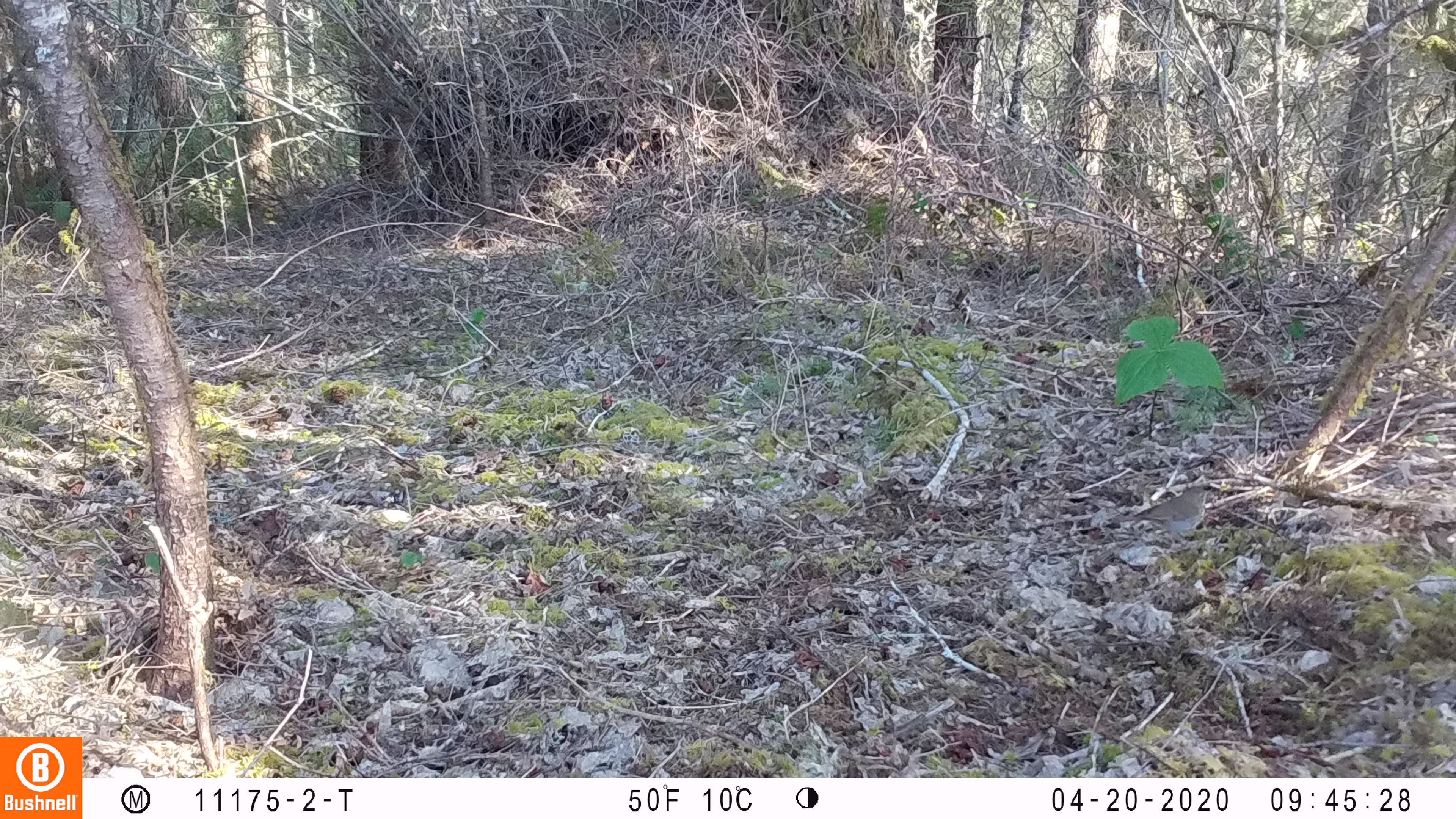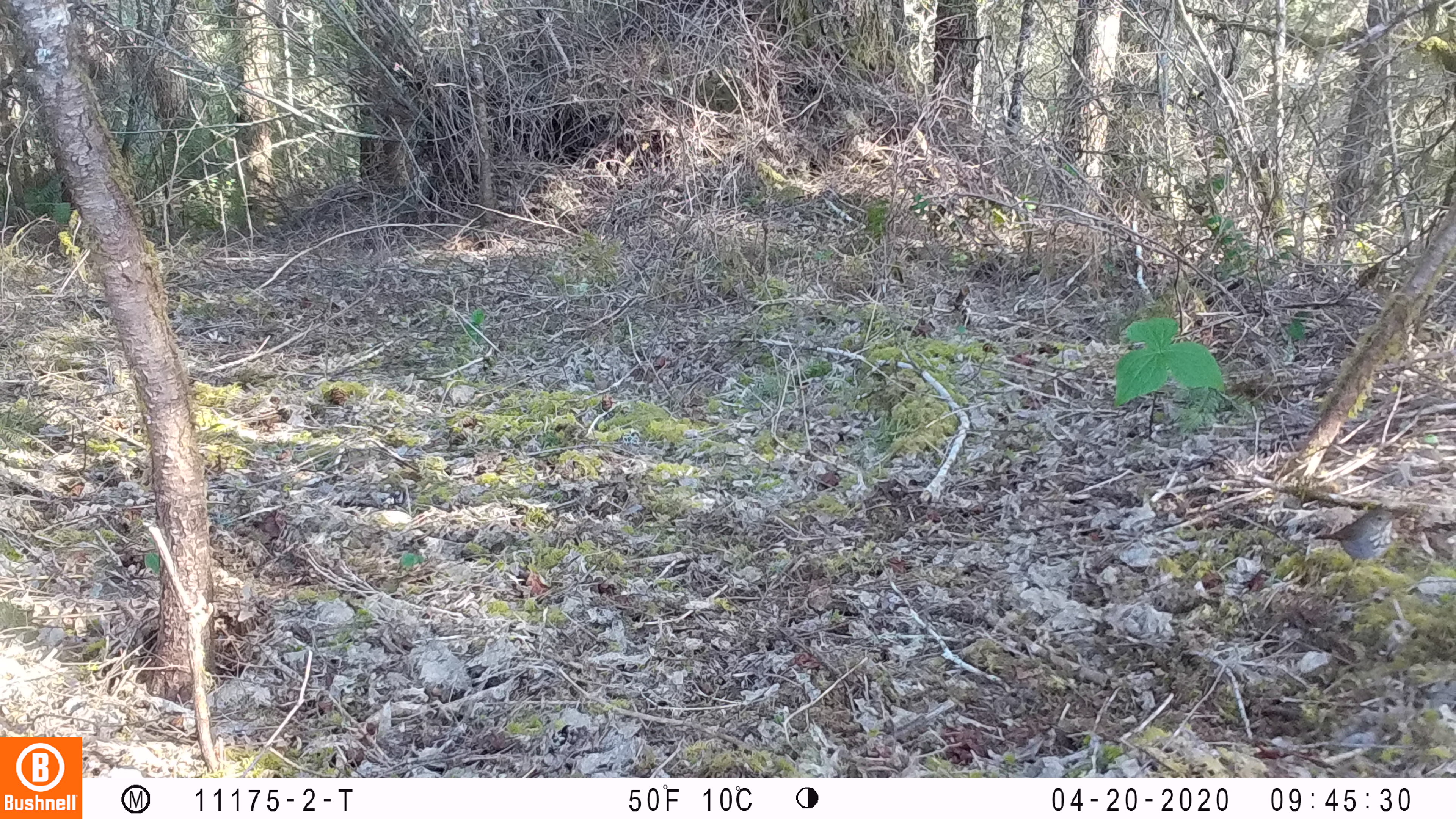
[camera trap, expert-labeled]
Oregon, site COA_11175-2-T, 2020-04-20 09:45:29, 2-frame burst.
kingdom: Animalia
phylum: Chordata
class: Aves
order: Passeriformes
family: Turdidae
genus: Catharus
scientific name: Catharus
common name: brown thrushes and nightingale-thrushes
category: catharus species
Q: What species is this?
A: Catharus species (brown thrushes and nightingale-thrushes) (Catharus).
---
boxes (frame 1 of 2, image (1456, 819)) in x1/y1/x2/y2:
catharus species: 1102/480/1223/556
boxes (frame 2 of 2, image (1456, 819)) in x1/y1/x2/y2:
catharus species: 1302/501/1418/583